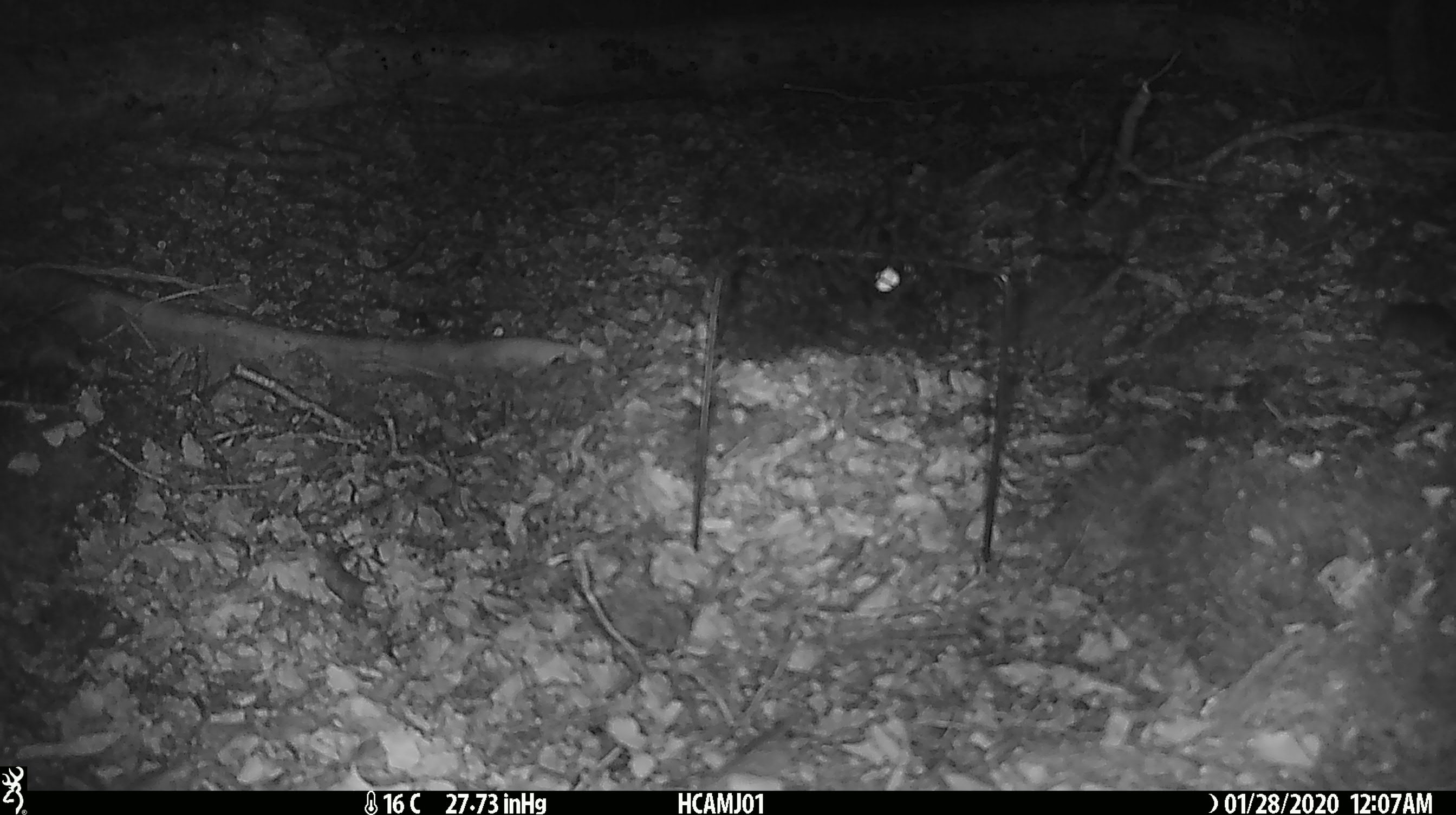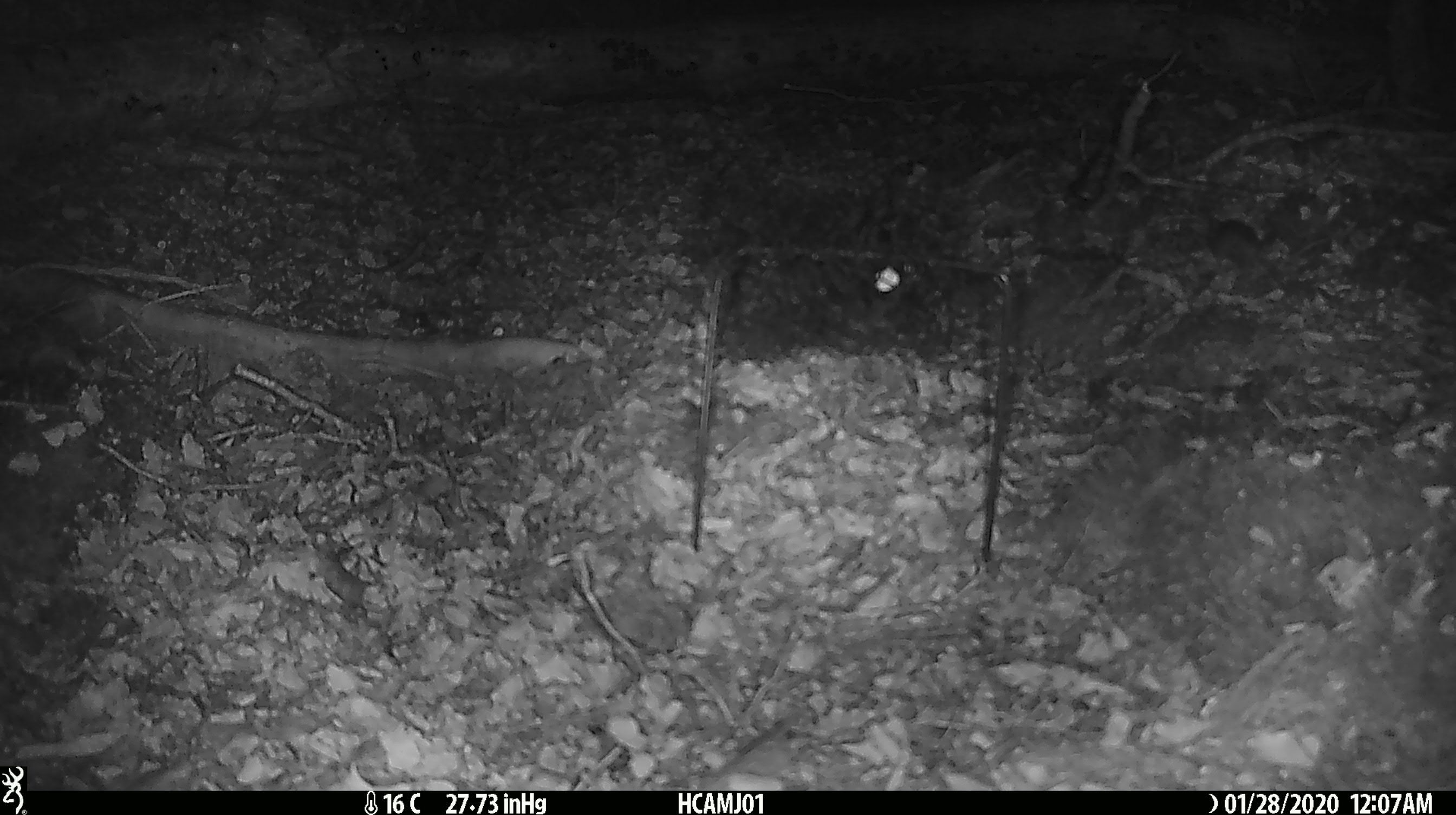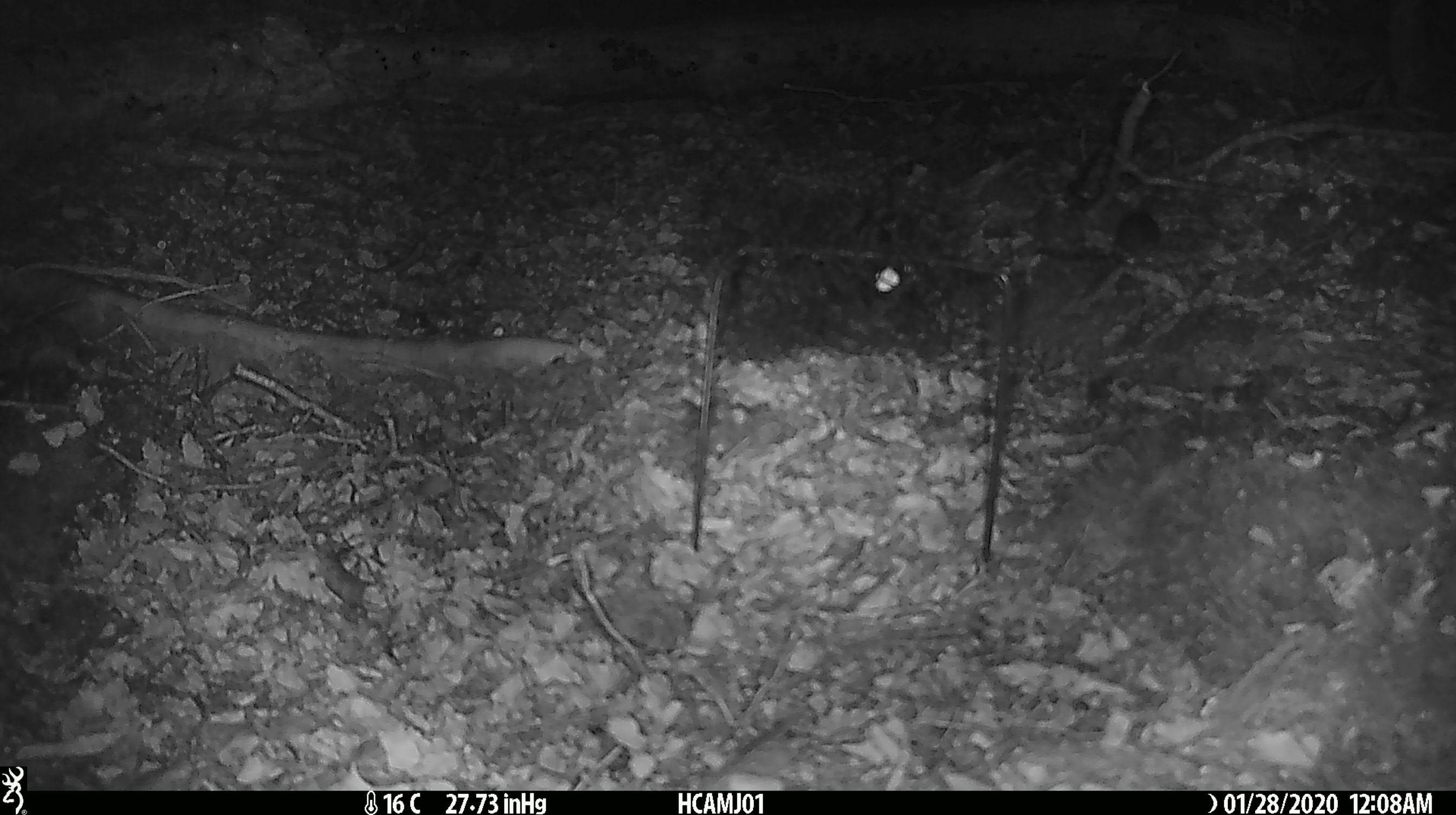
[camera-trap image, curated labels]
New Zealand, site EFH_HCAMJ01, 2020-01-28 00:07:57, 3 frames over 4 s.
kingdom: Animalia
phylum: Chordata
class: Mammalia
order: Rodentia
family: Muridae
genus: Mus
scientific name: Mus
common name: mouse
Mouse (Mus).